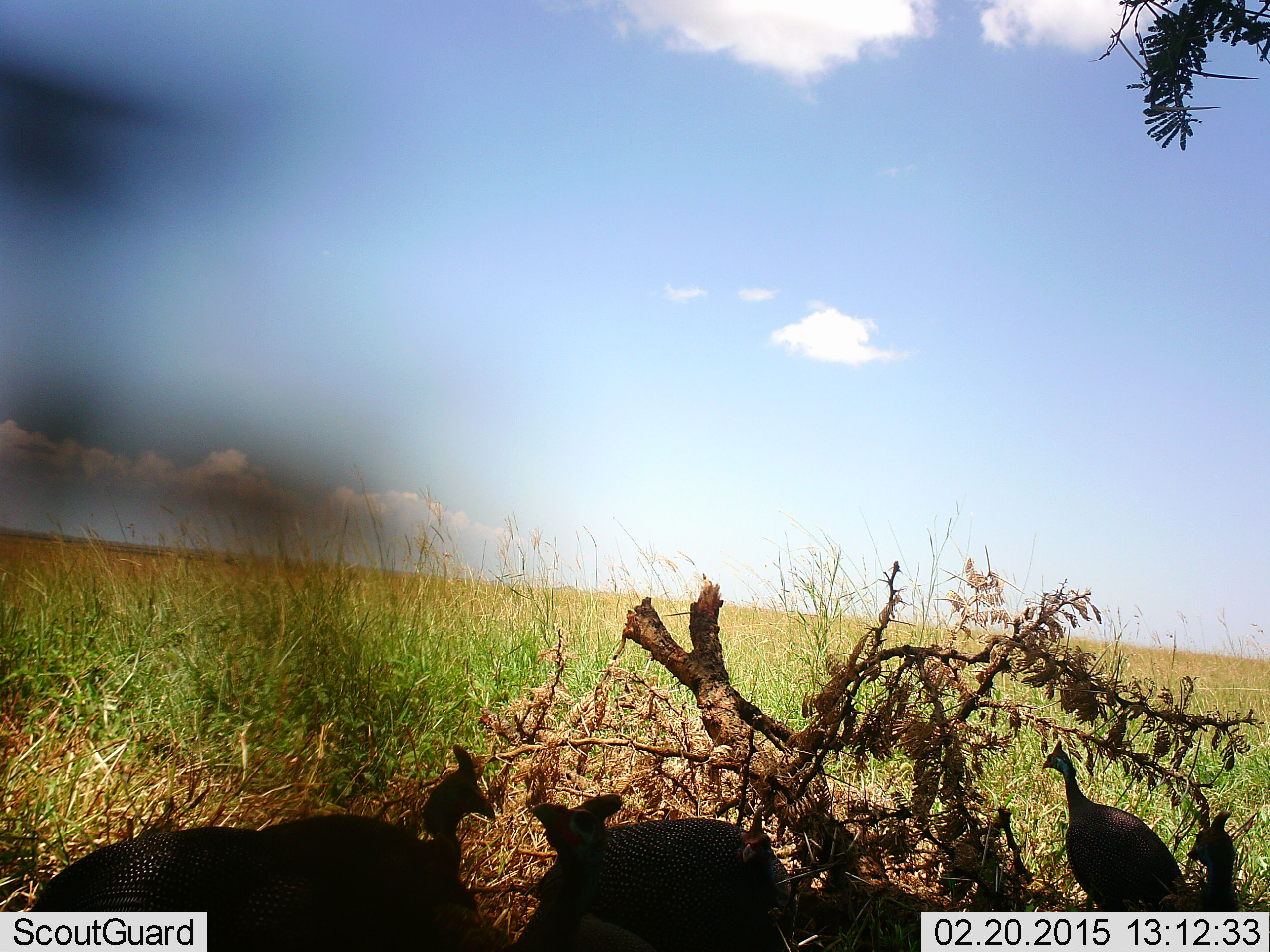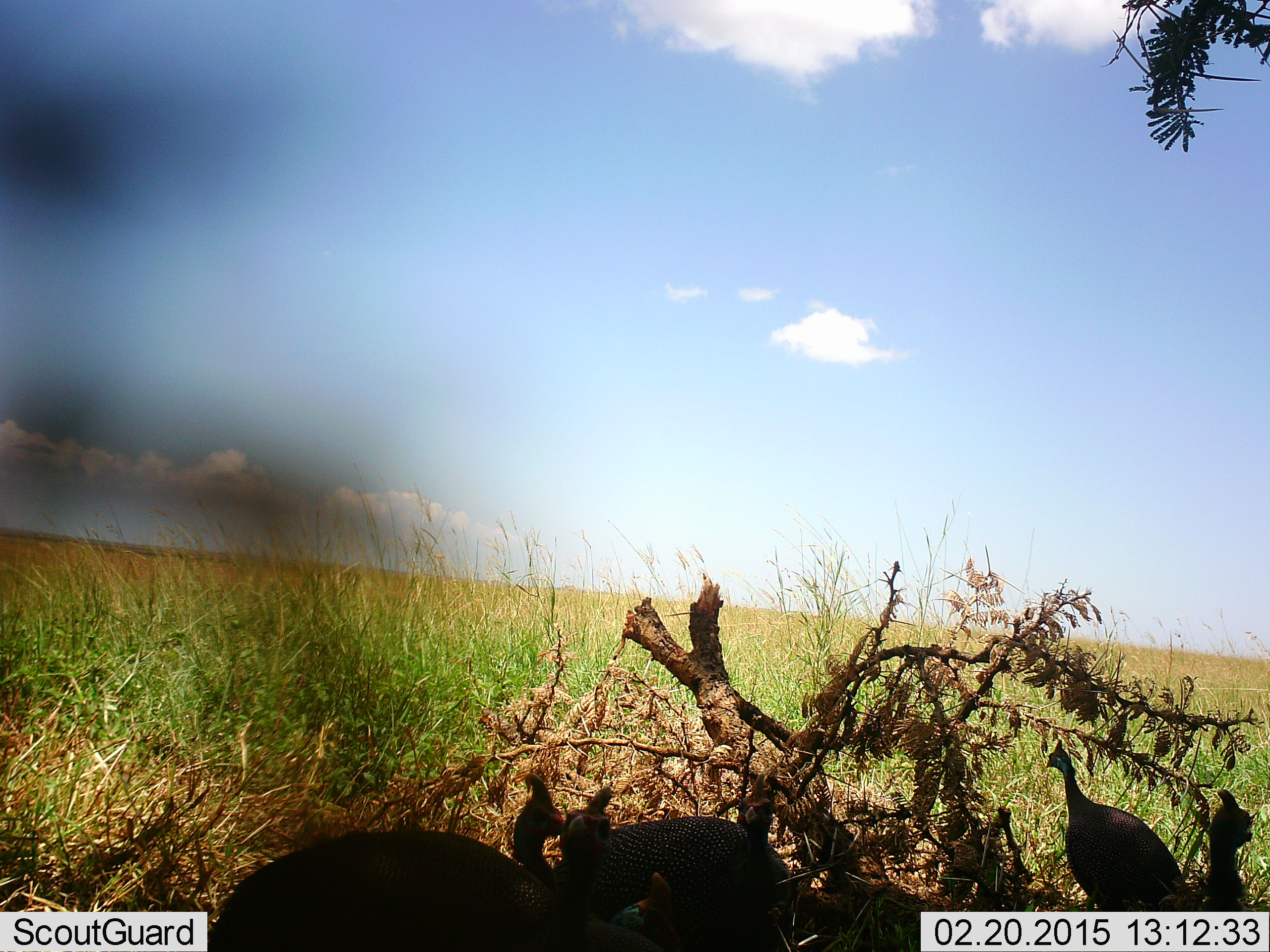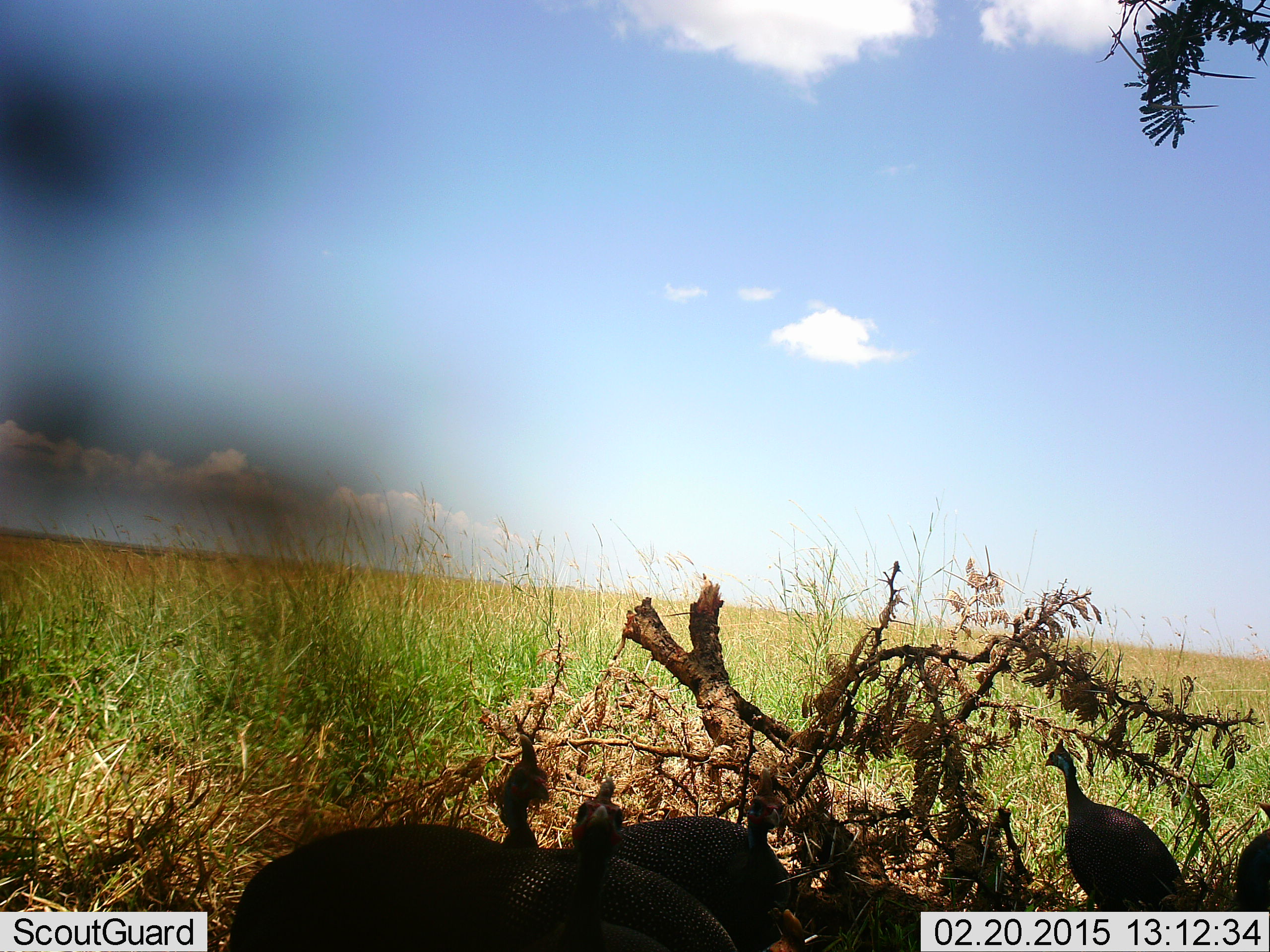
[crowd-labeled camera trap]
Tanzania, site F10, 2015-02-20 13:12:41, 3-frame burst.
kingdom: Animalia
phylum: Chordata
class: Aves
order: Galliformes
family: Numididae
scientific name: Numididae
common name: guinea fowl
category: guineafowl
Guineafowl (guinea fowl) (Numididae), count 5. Behavior (volunteer vote fractions): standing 50%, resting 0%, moving 70%, interacting 10%. Young present (vote fraction): 0%. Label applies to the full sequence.